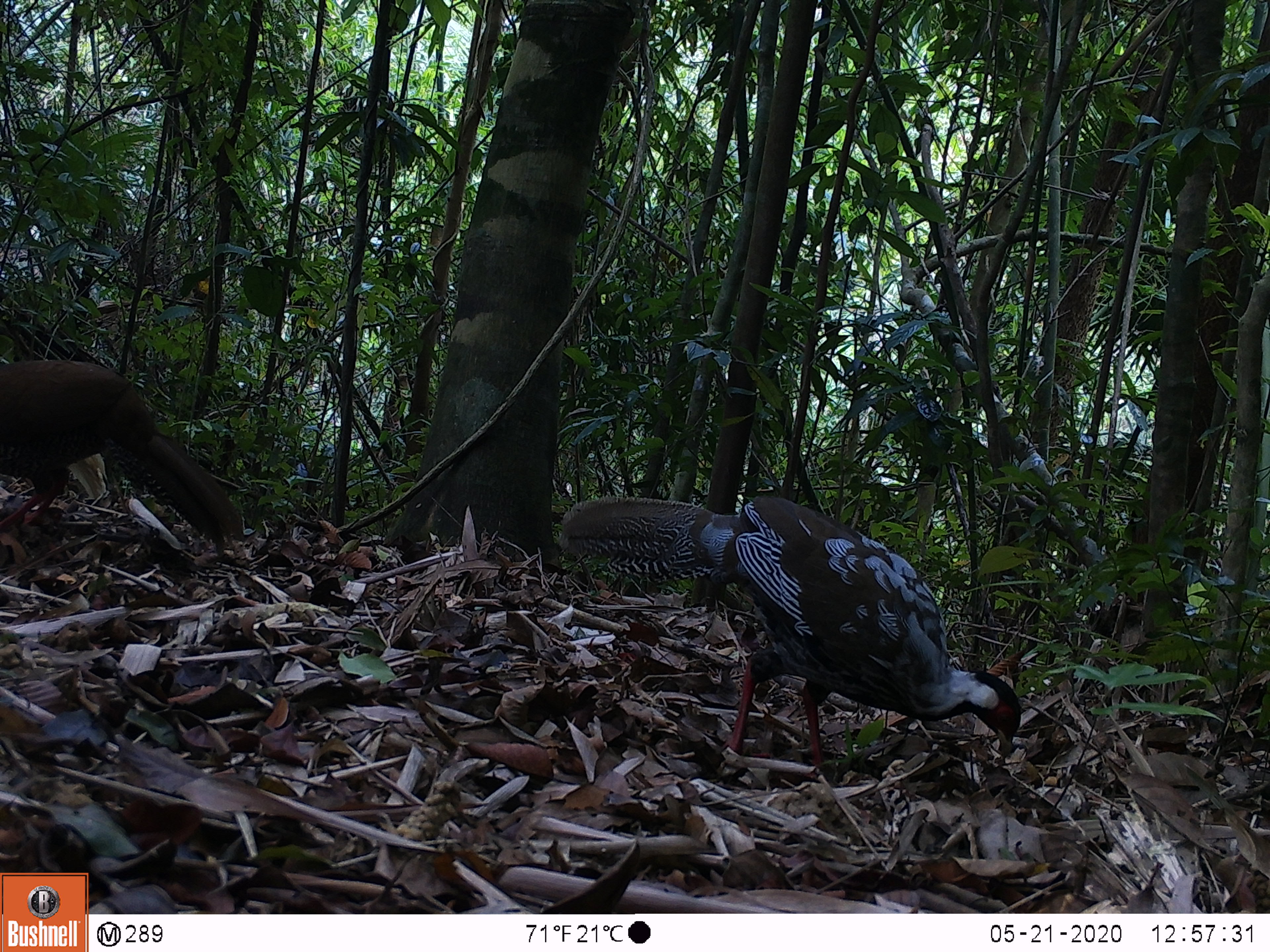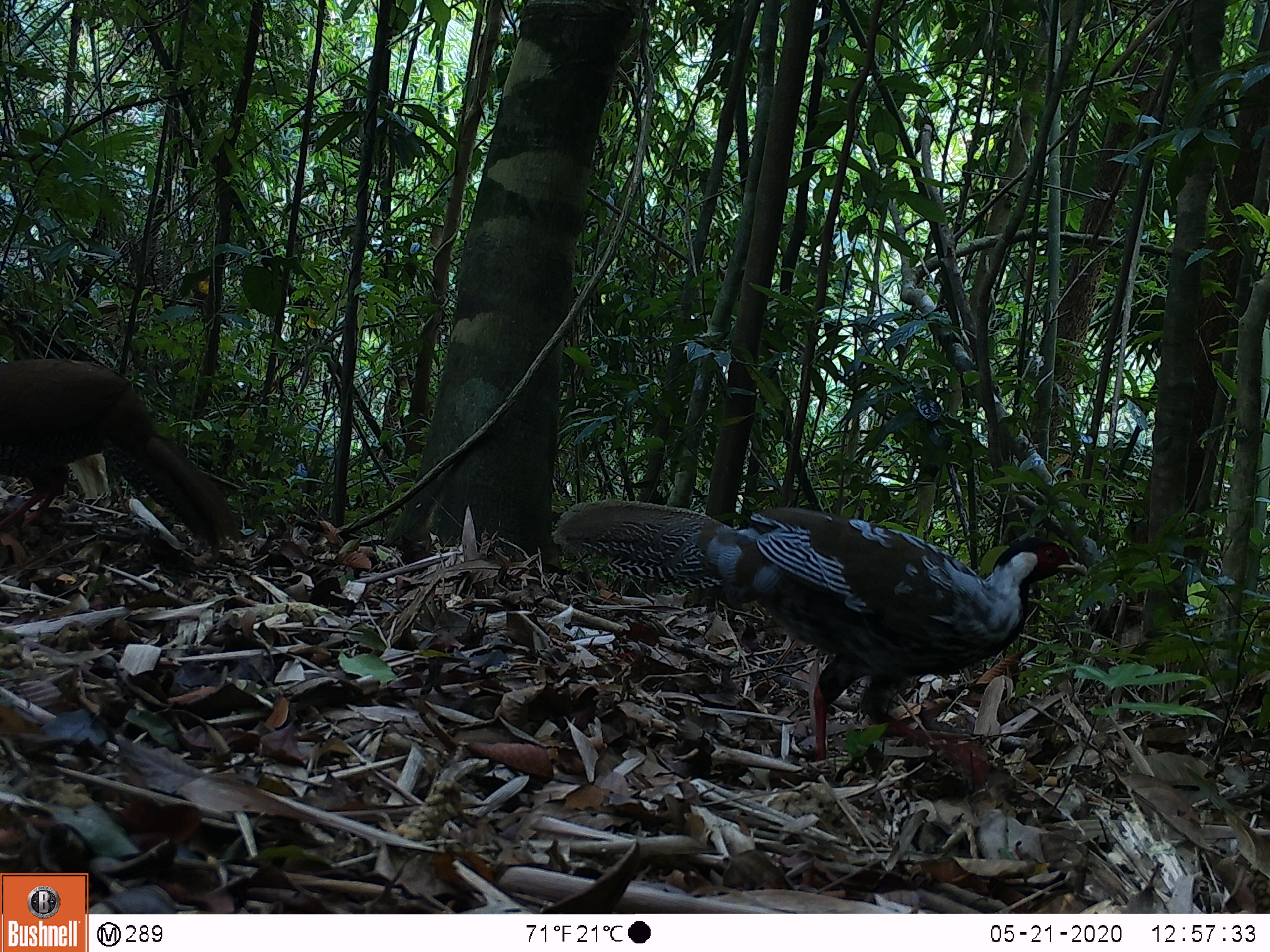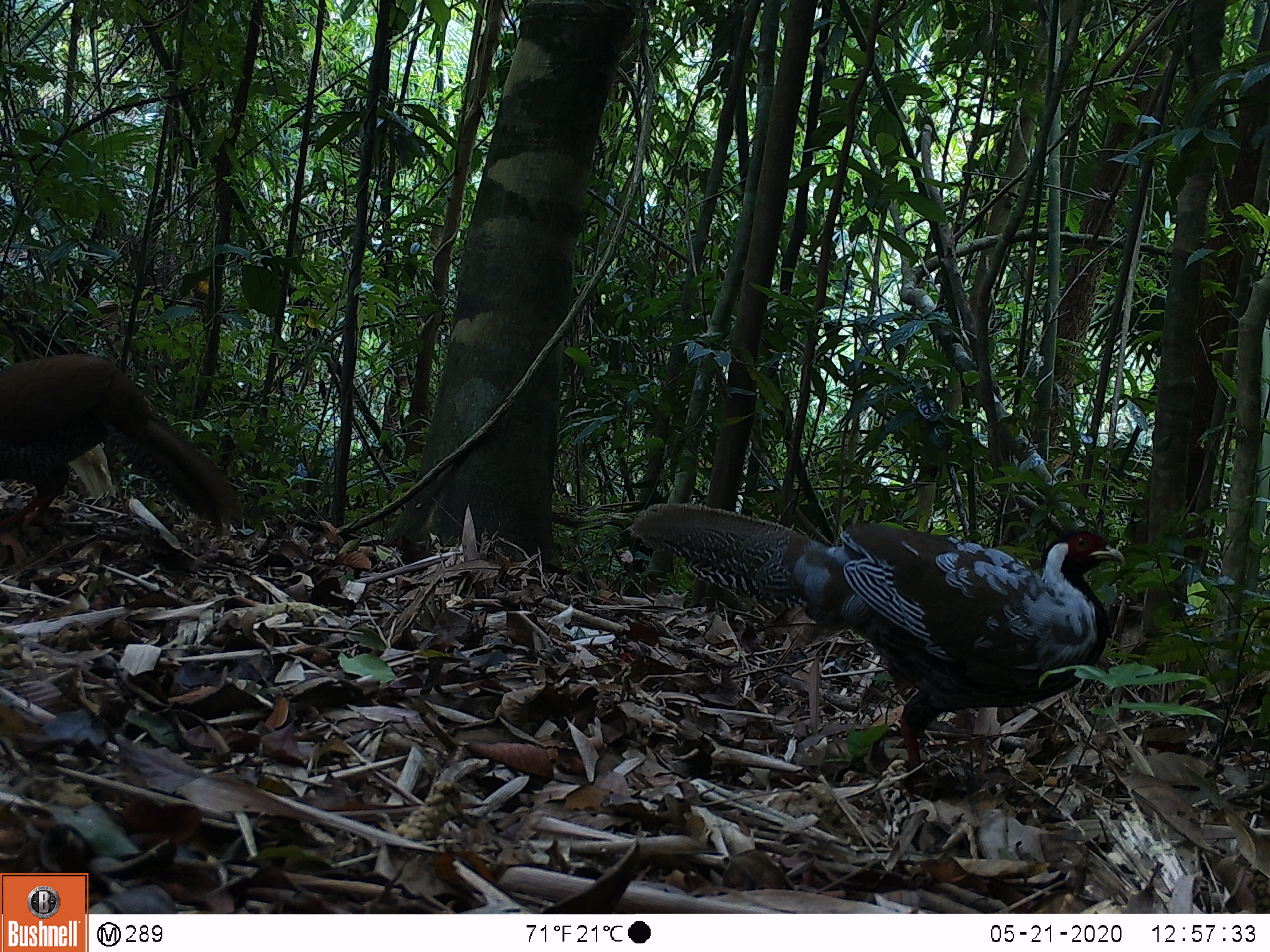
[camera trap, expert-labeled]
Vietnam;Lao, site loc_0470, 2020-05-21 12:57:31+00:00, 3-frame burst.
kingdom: Animalia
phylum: Chordata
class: Aves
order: Galliformes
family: Phasianidae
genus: Lophura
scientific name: Lophura nycthemera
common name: silver pheasant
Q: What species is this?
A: Silver pheasant (Lophura nycthemera).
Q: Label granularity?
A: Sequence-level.